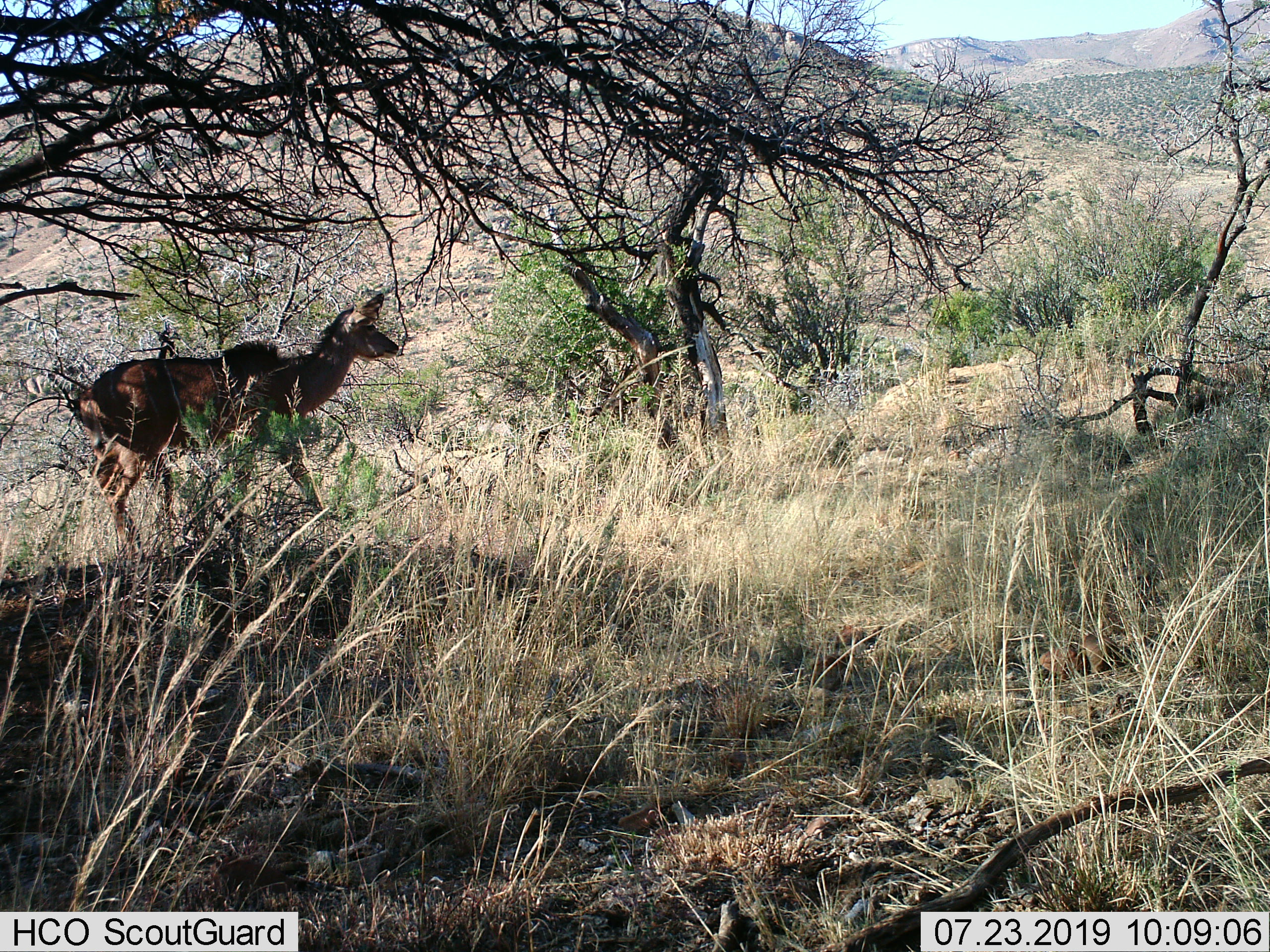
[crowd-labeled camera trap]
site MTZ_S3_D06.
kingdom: Animalia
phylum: Chordata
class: Mammalia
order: Artiodactyla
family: Bovidae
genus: Tragelaphus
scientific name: Tragelaphus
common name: kudu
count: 1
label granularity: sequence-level